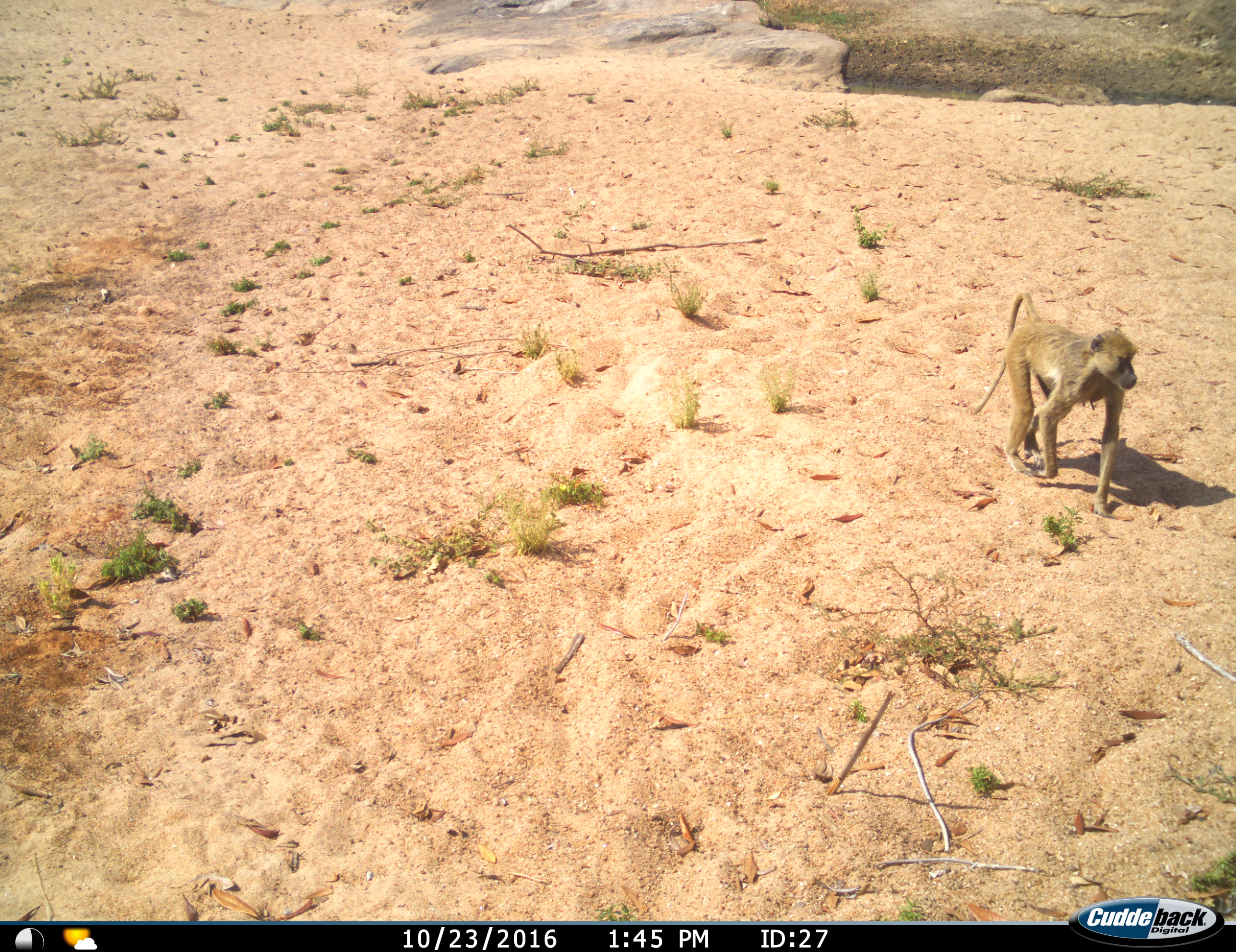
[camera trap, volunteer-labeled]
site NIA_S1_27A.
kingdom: Animalia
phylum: Chordata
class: Mammalia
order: Primates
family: Cercopithecidae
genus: Papio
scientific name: Papio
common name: baboon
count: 1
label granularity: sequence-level